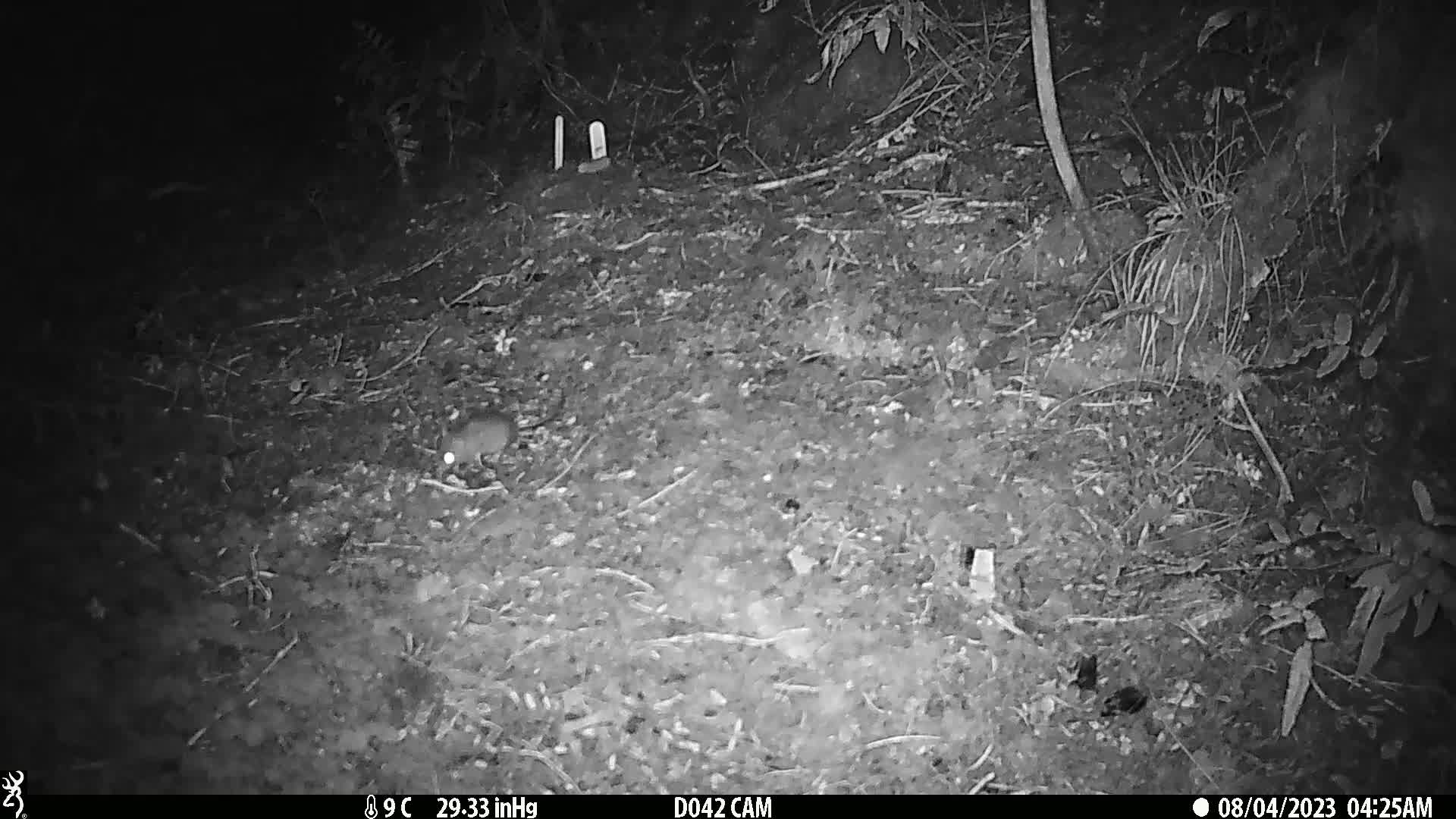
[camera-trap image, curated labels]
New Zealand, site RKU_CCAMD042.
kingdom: Animalia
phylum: Chordata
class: Mammalia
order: Rodentia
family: Muridae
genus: Rattus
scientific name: Rattus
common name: rat